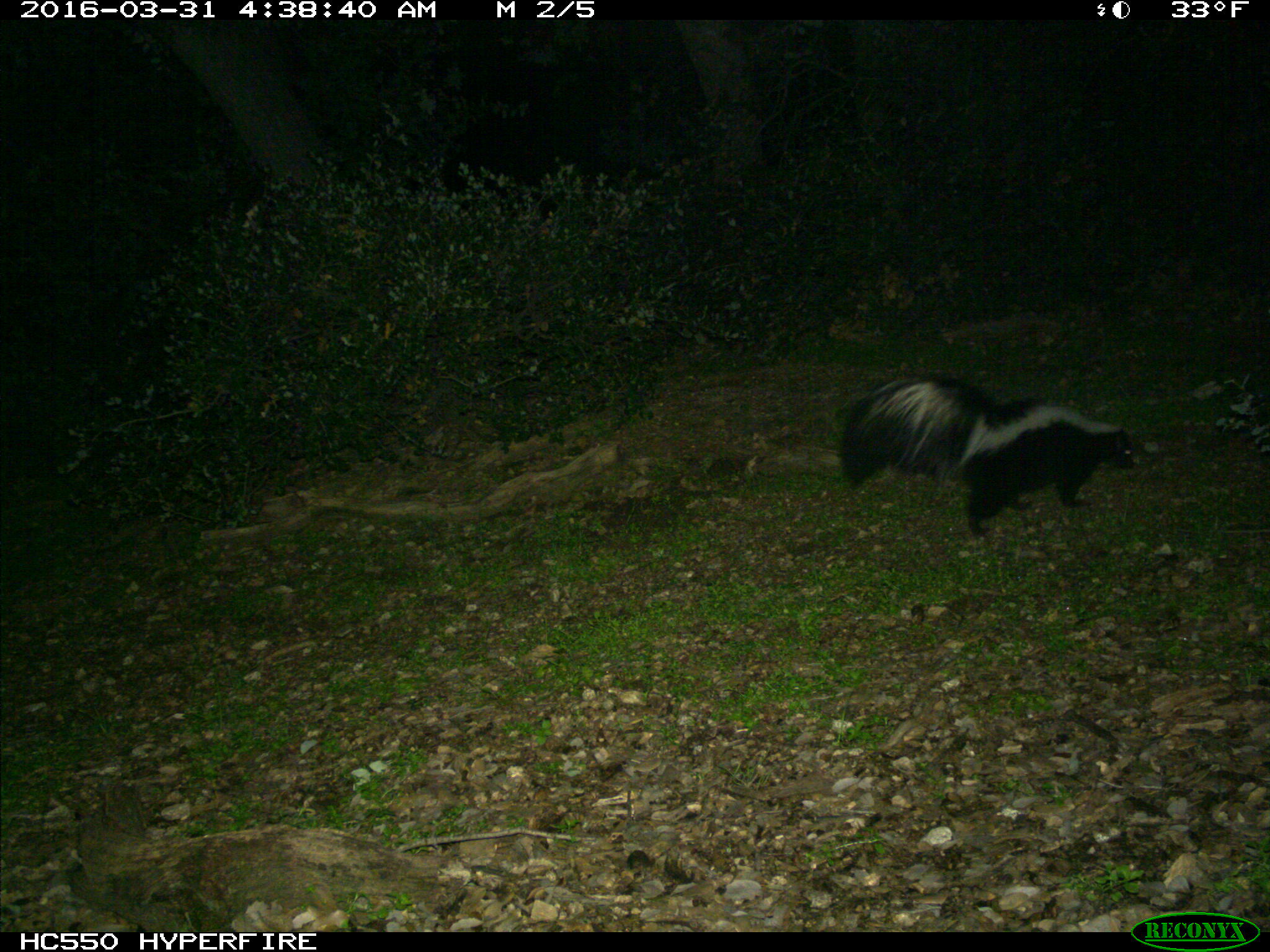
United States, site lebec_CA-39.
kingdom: Animalia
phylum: Chordata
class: Mammalia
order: Carnivora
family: Mephitidae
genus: Mephitis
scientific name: Mephitis mephitis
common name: striped skunk